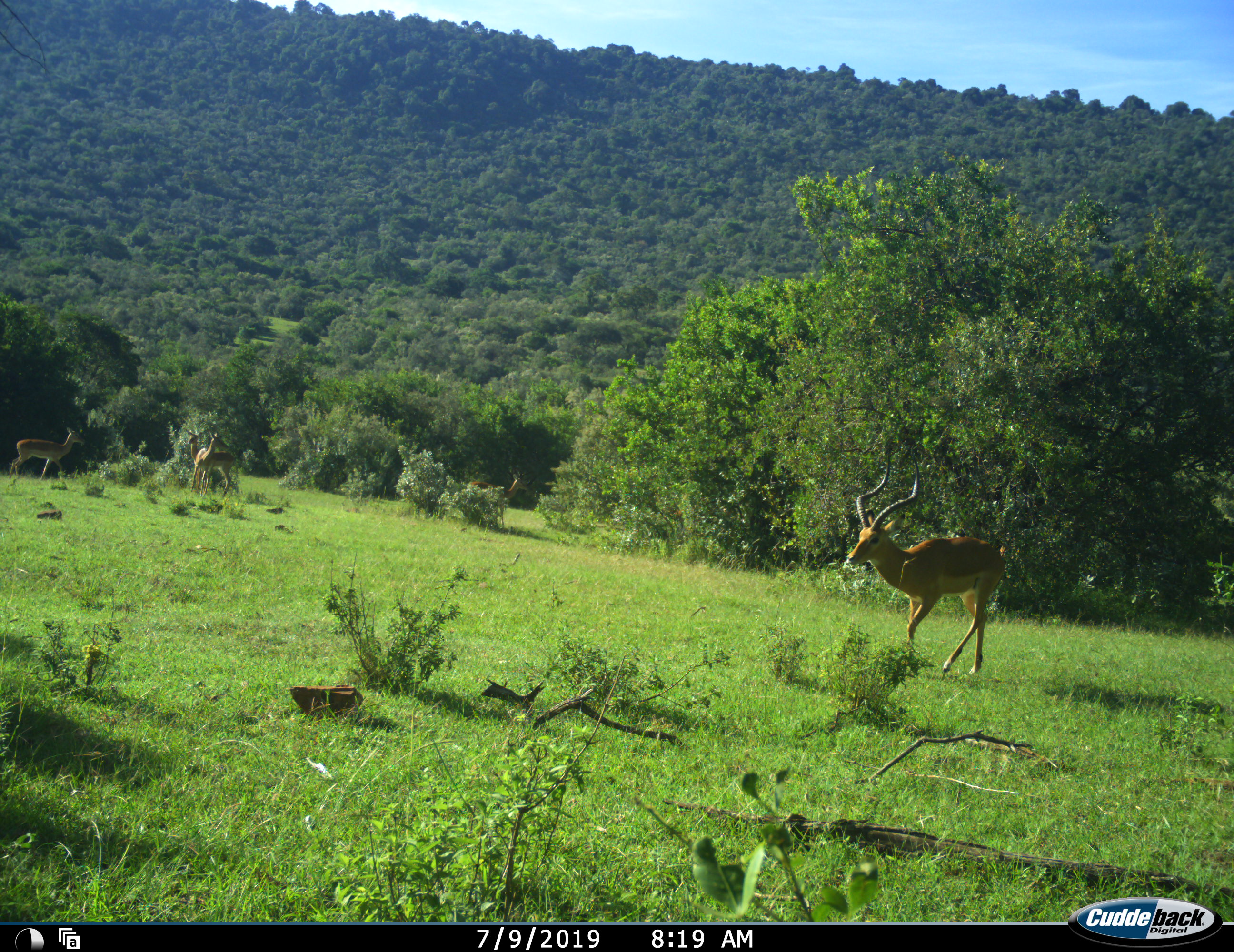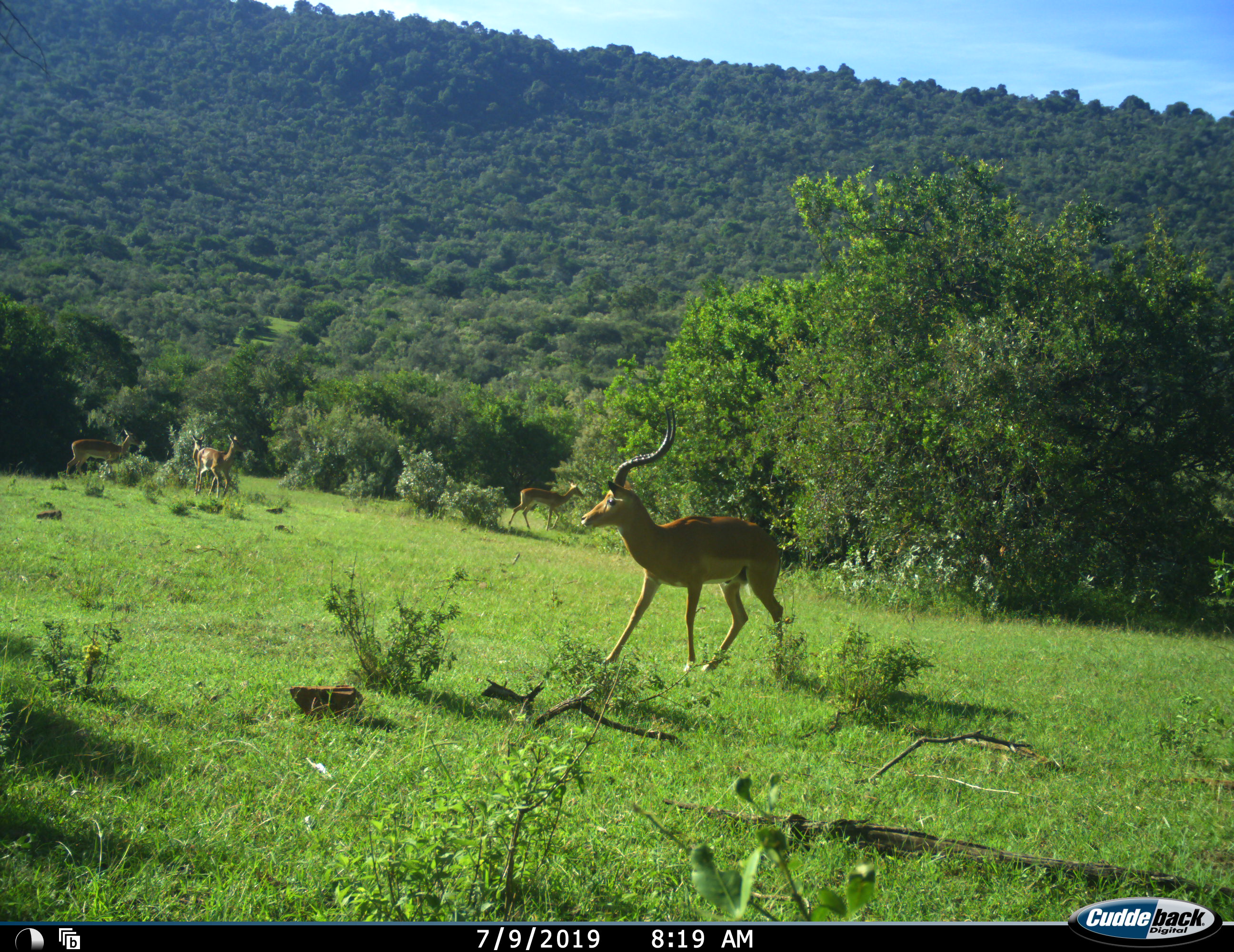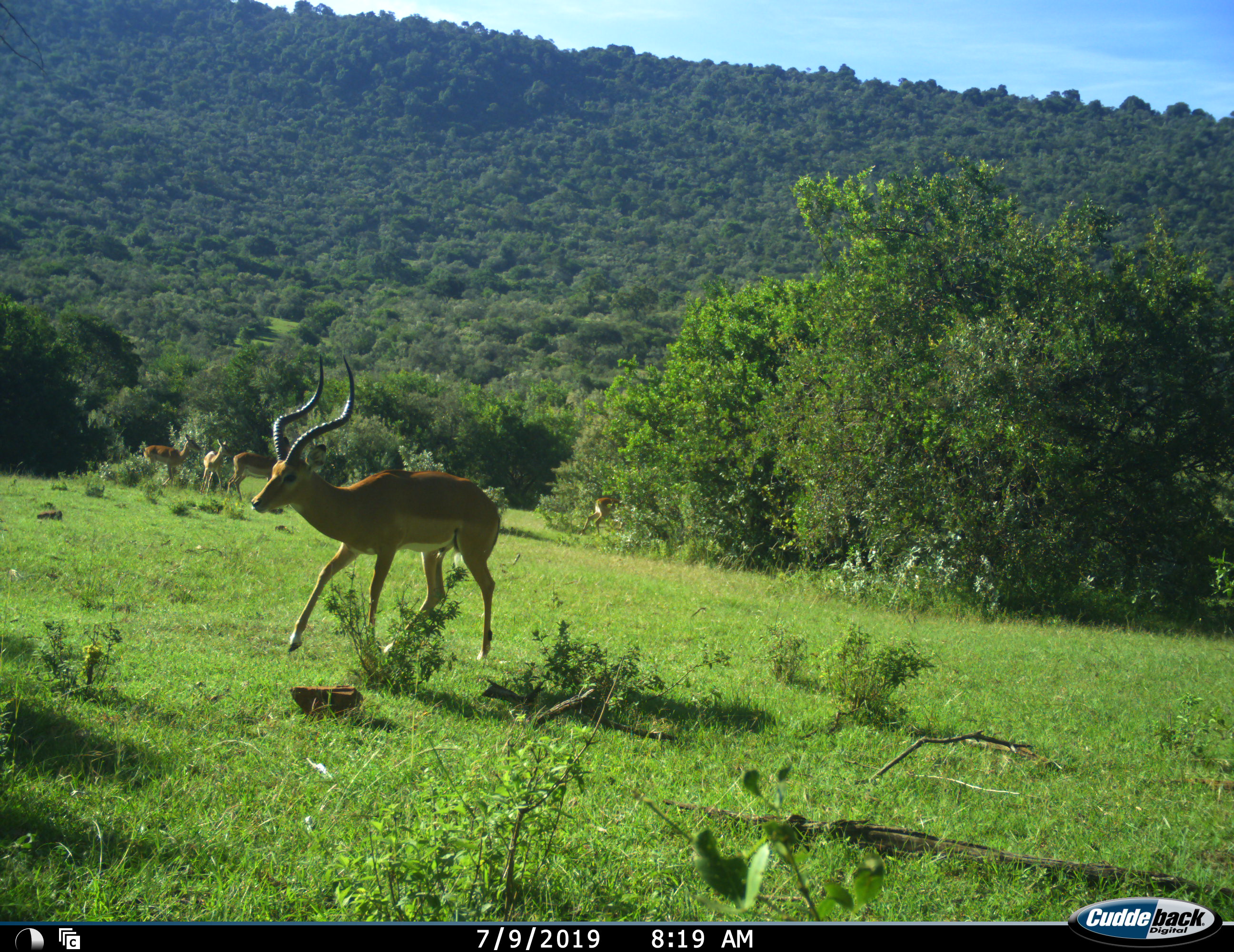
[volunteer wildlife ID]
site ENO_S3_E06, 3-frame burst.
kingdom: Animalia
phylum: Chordata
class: Mammalia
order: Artiodactyla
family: Bovidae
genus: Aepyceros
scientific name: Aepyceros melampus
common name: impala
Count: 5.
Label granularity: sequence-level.